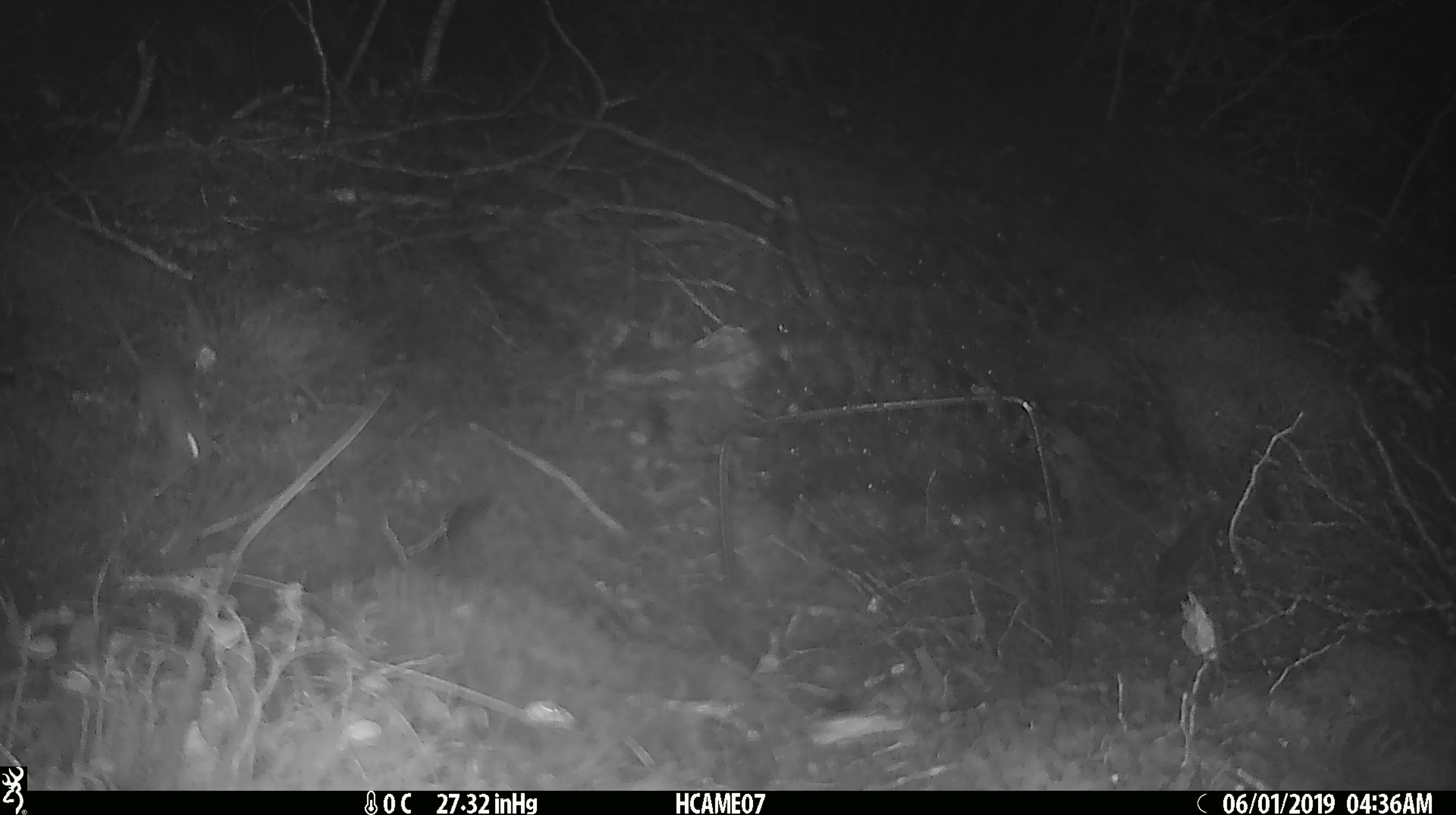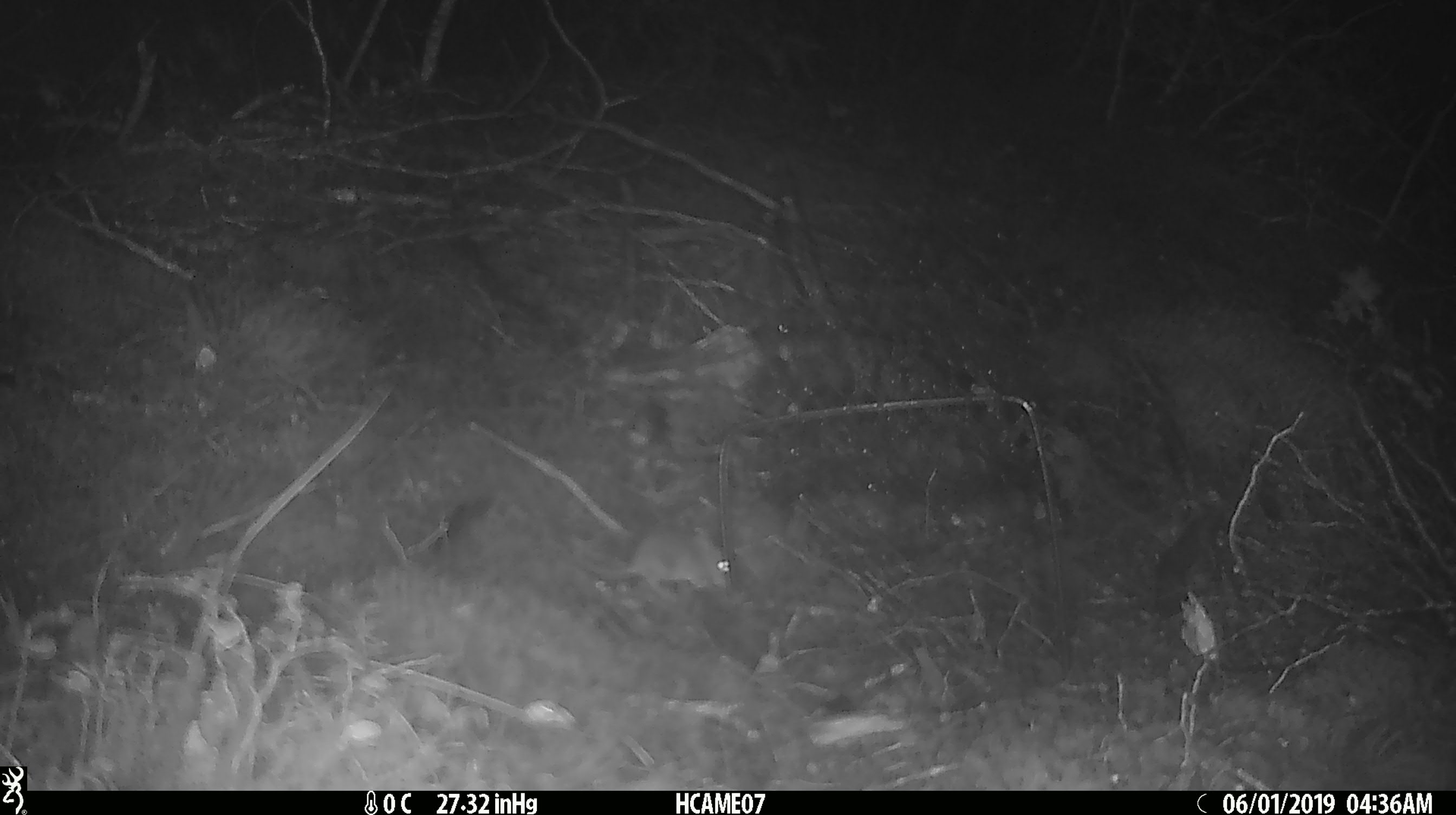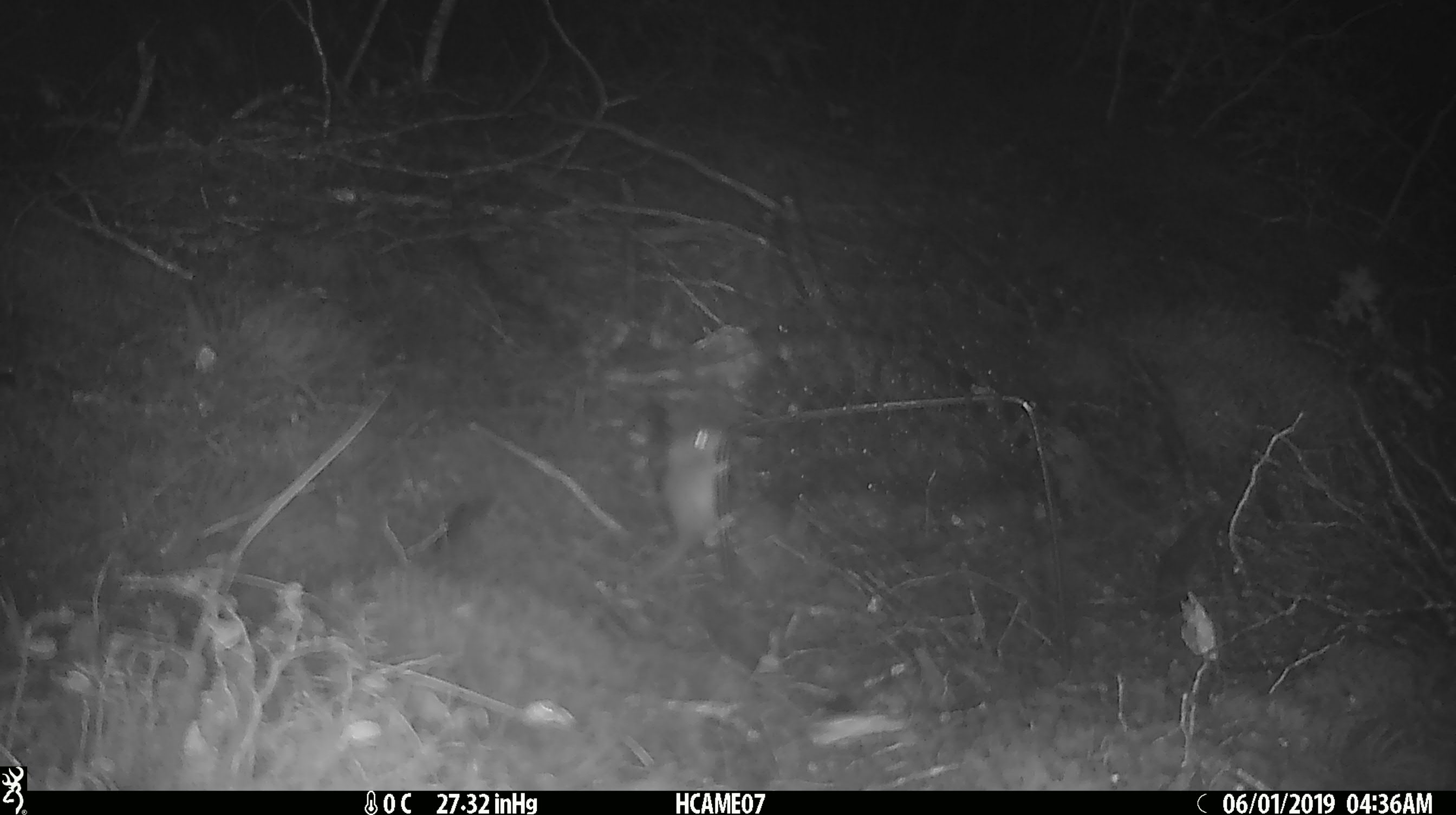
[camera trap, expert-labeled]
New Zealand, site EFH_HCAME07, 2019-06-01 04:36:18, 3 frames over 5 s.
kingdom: Animalia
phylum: Chordata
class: Mammalia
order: Rodentia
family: Muridae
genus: Mus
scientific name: Mus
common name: mouse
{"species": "mouse (Mus)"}